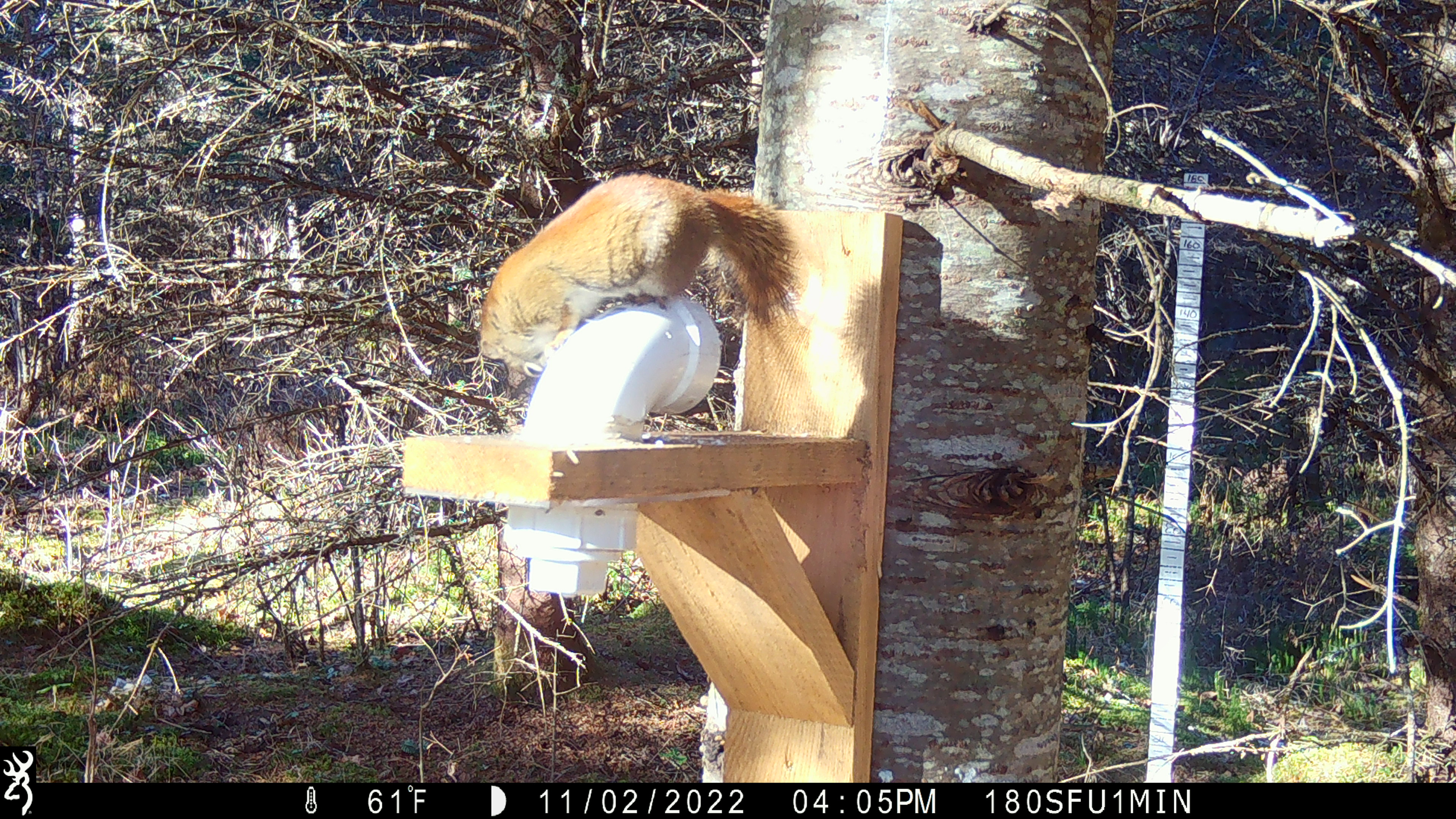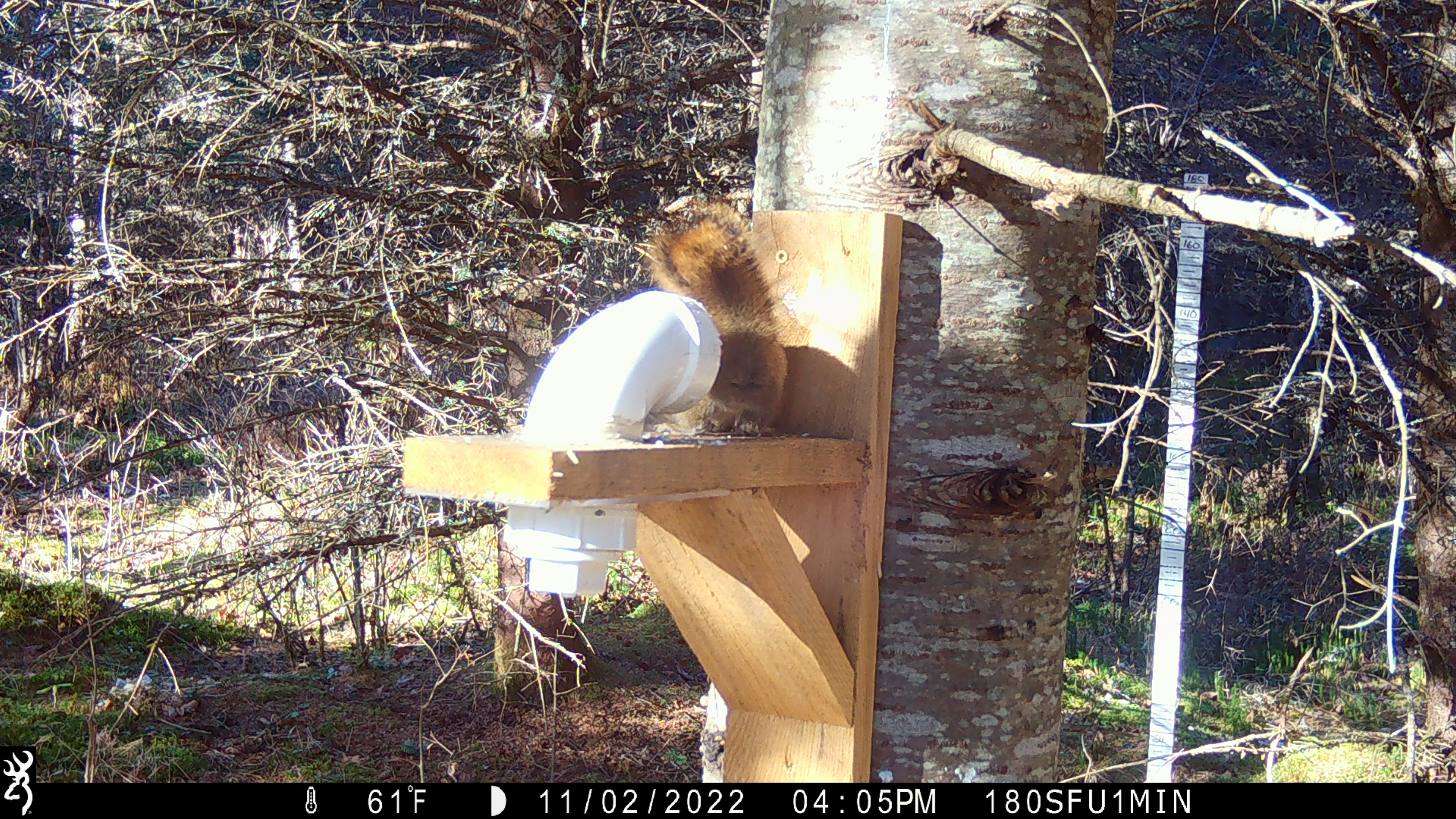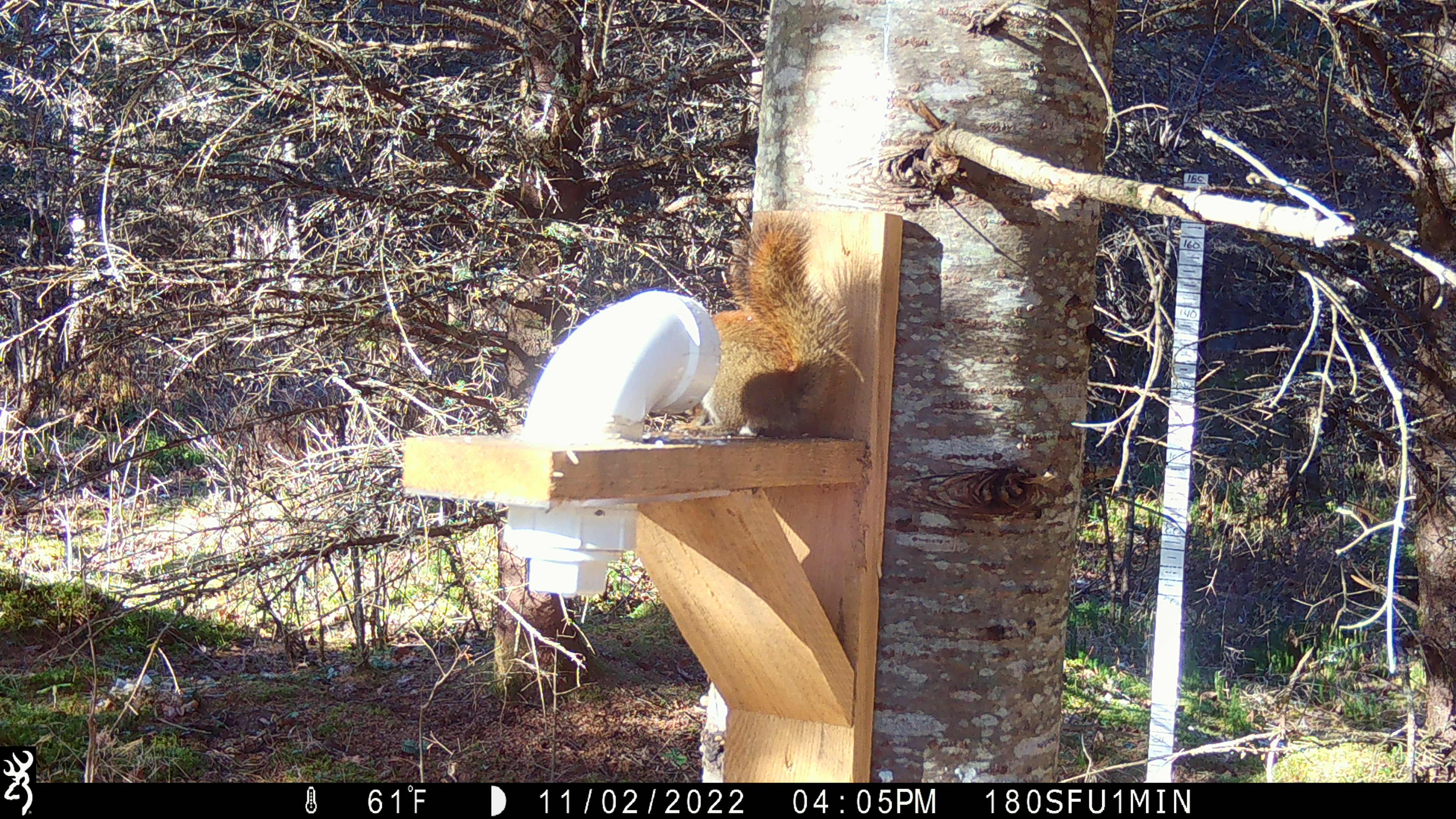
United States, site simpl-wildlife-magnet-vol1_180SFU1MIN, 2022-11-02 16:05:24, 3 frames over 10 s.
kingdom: Animalia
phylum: Chordata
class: Mammalia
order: Rodentia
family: Sciuridae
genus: Tamiasciurus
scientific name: Tamiasciurus hudsonicus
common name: red squirrel